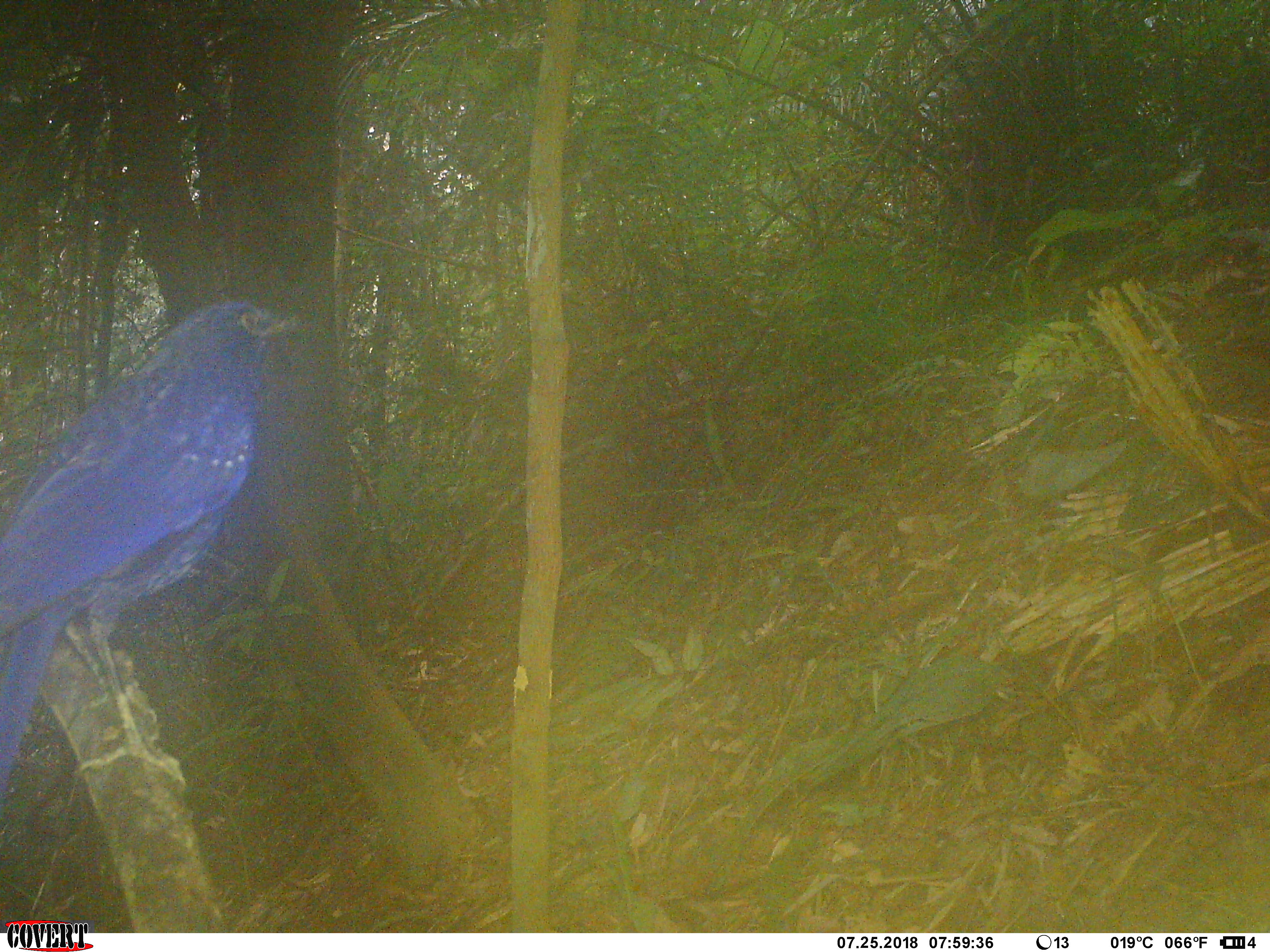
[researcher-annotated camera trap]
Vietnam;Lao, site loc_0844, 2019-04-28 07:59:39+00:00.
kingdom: Animalia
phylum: Chordata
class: Aves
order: Passeriformes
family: Muscicapidae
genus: Myophonus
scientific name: Myophonus caeruleus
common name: blue whistling thrush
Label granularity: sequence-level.